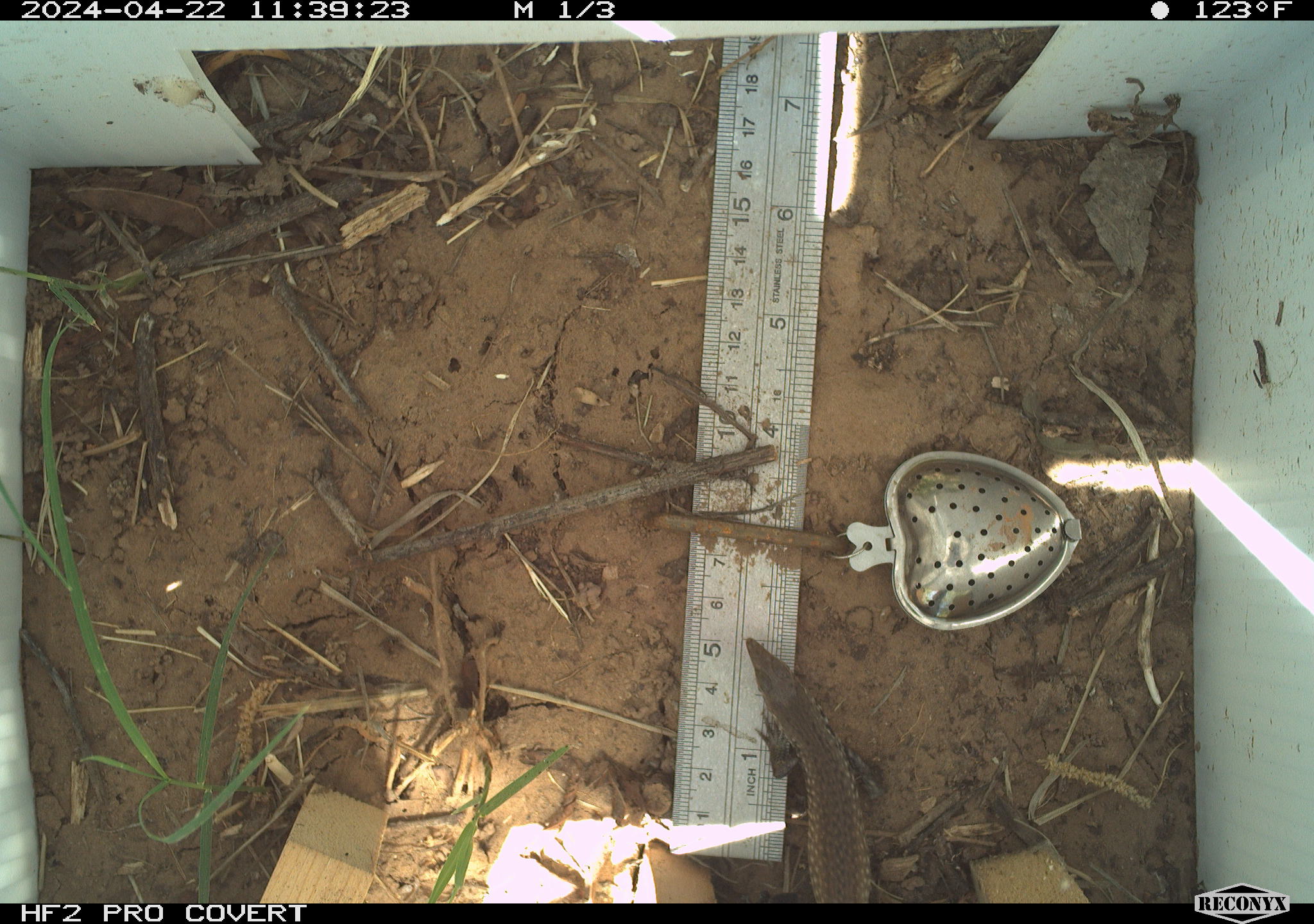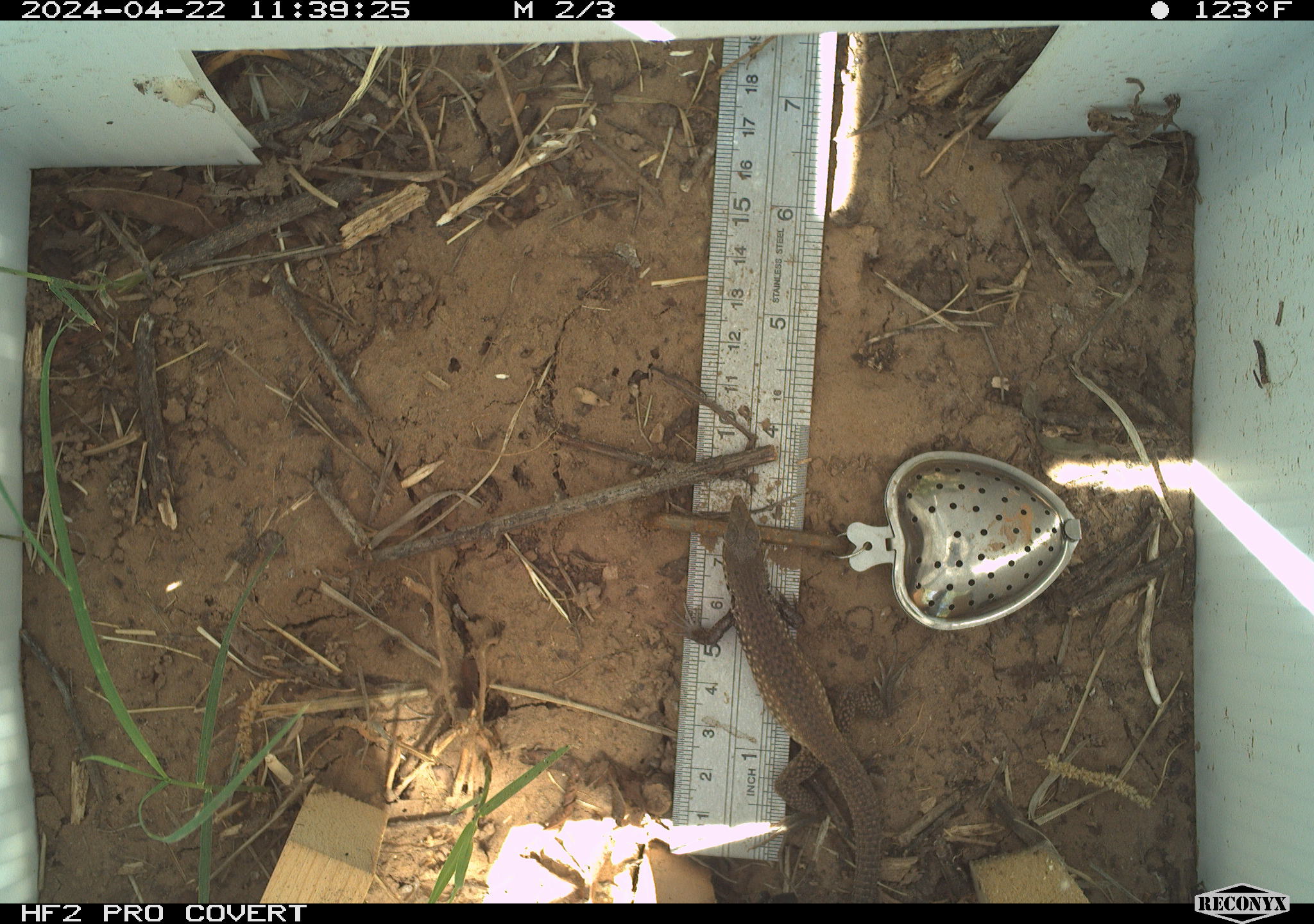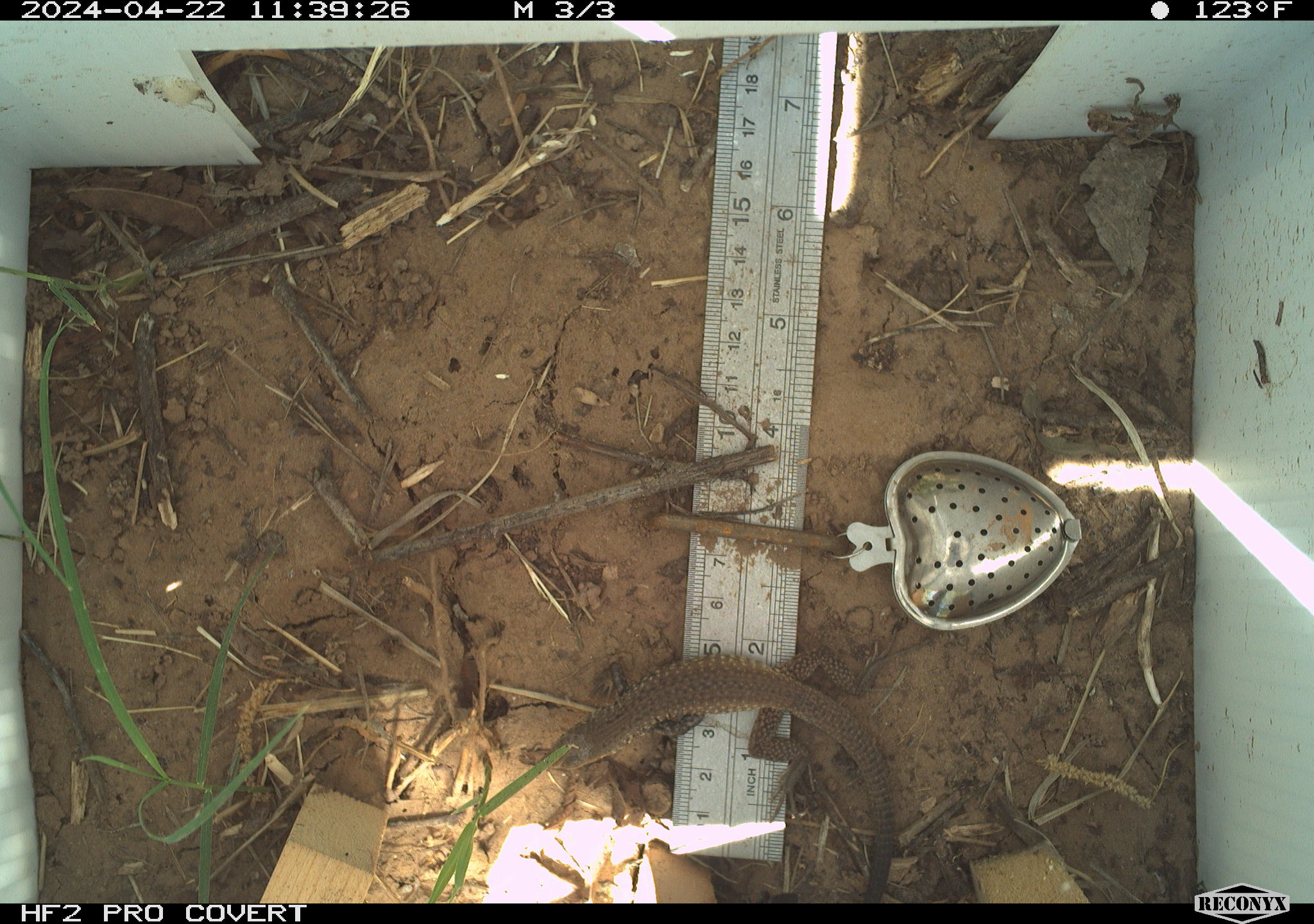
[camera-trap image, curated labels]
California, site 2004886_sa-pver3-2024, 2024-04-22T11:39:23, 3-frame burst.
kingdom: Animalia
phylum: Chordata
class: Reptilia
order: Squamata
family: Teiidae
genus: Aspidoscelis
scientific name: Aspidoscelis tigris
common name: western whiptail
Western whiptail (Aspidoscelis tigris).